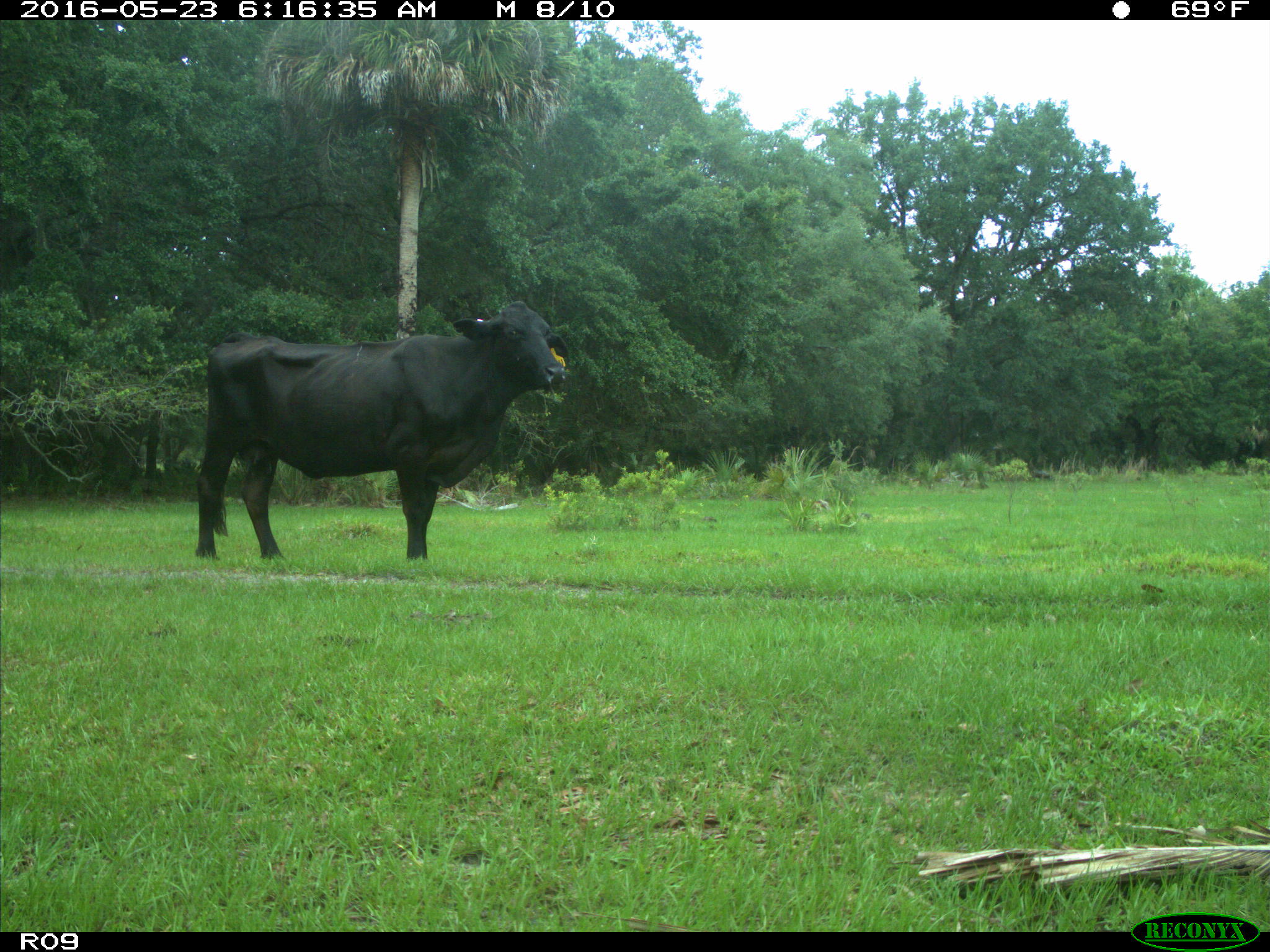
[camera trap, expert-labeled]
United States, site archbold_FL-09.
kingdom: Animalia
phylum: Chordata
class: Mammalia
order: Artiodactyla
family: Bovidae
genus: Bos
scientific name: Bos taurus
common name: domestic cow